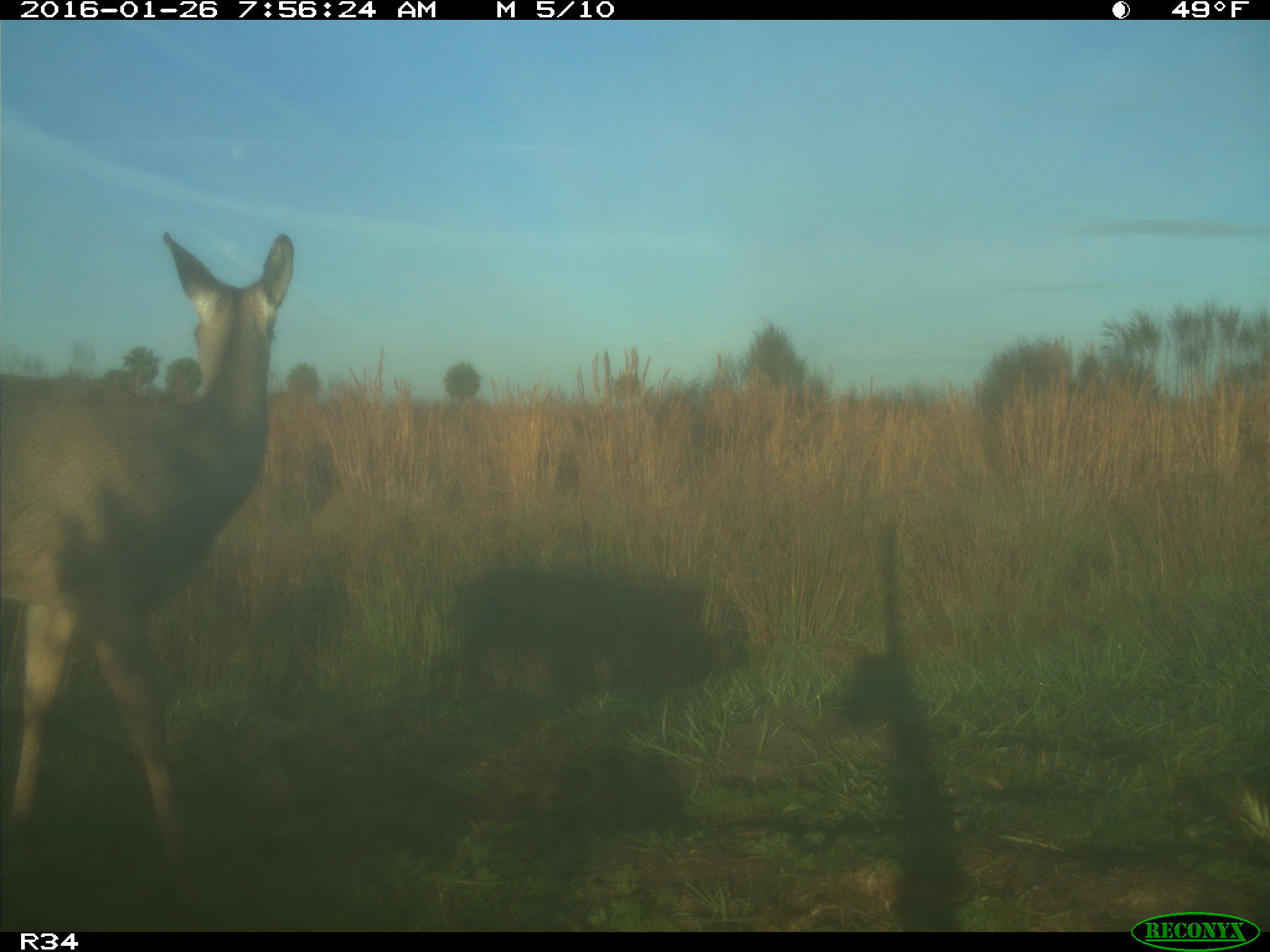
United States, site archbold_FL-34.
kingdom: Animalia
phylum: Chordata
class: Mammalia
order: Artiodactyla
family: Cervidae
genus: Odocoileus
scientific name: Odocoileus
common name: deer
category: unidentified deer